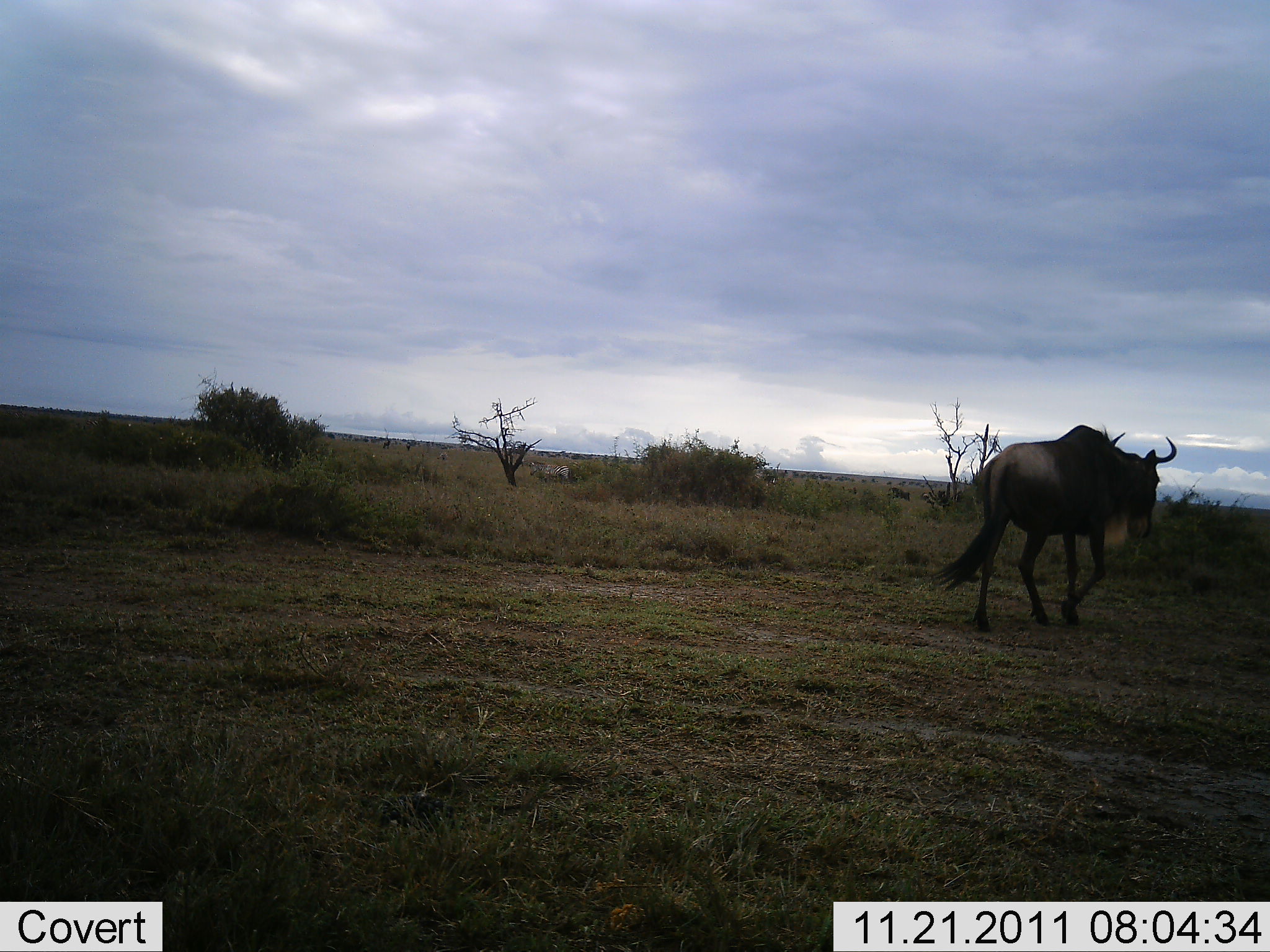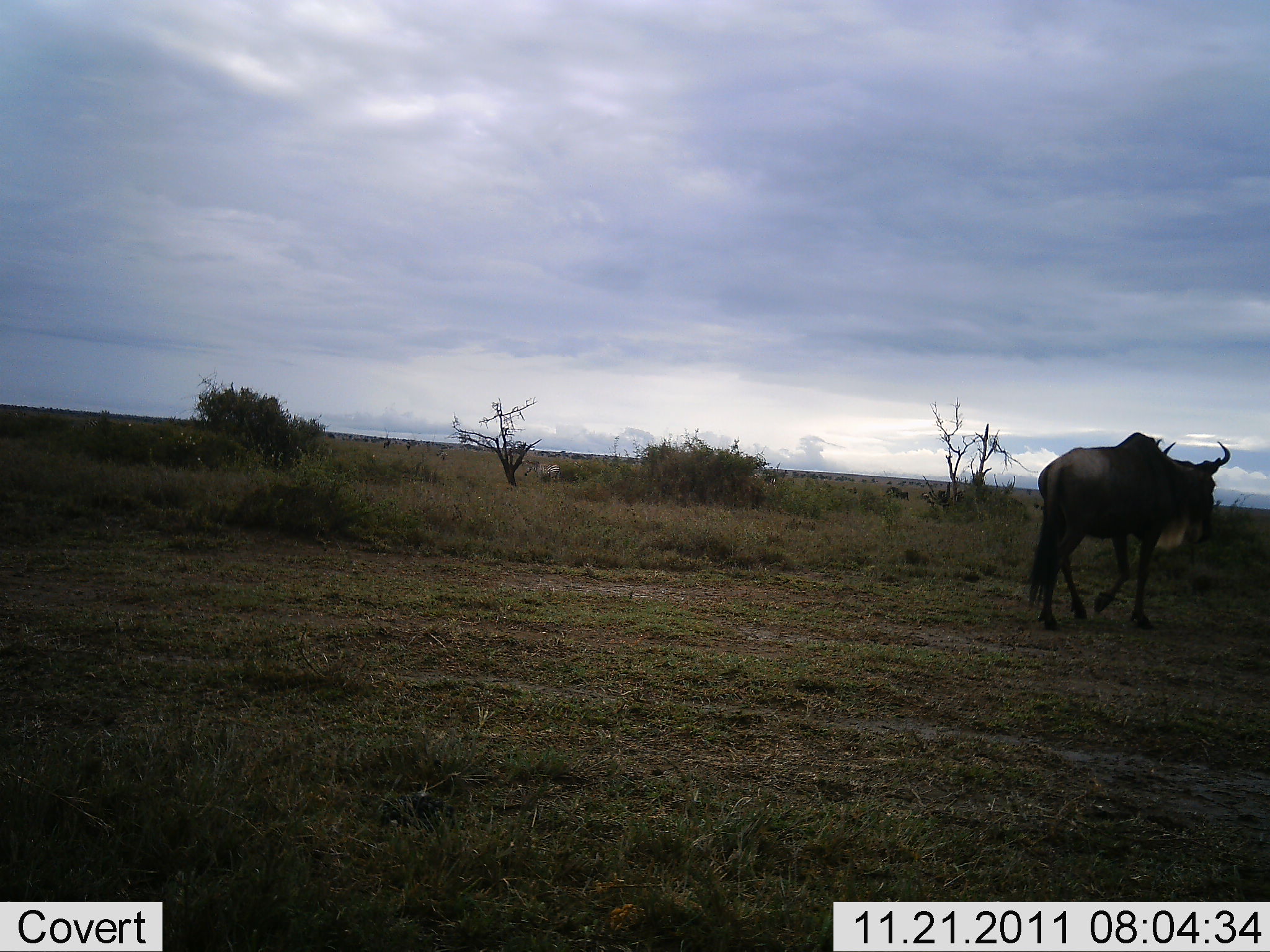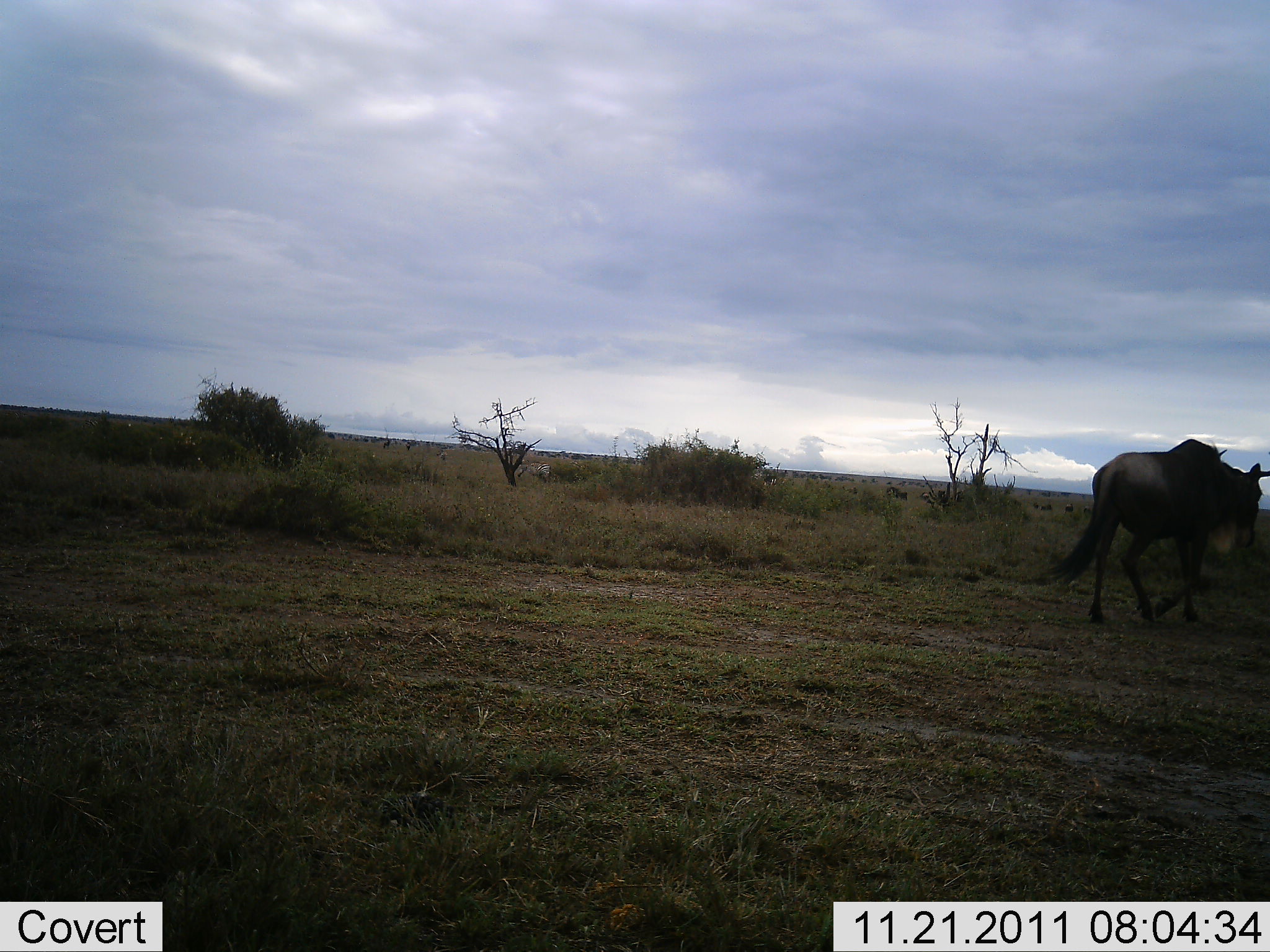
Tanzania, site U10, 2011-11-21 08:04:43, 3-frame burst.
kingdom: Animalia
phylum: Chordata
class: Mammalia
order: Artiodactyla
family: Bovidae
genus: Connochaetes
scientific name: Connochaetes taurinus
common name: blue wildebeest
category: wildebeest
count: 1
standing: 6%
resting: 6%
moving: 88%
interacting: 0%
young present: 0%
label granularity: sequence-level